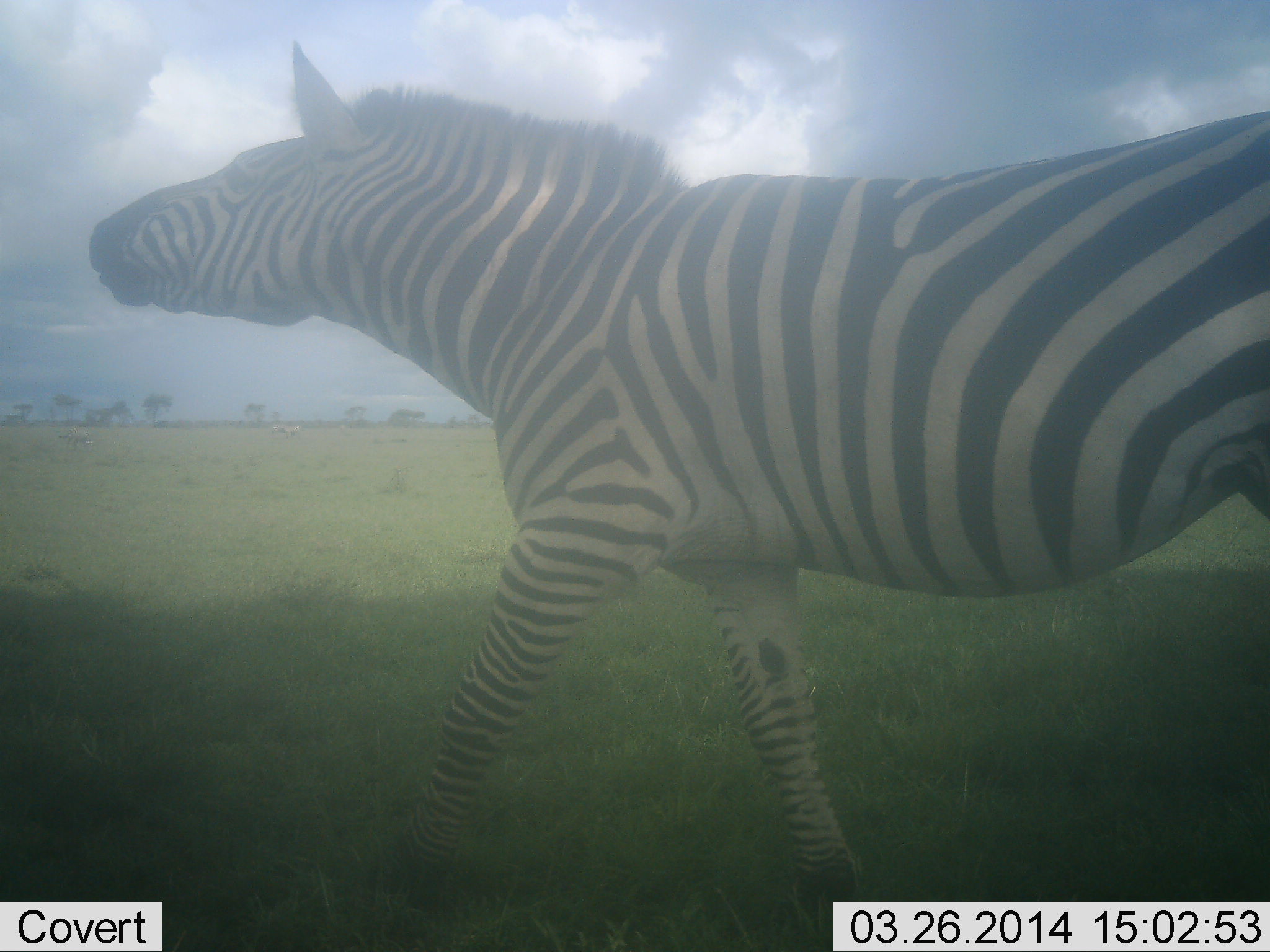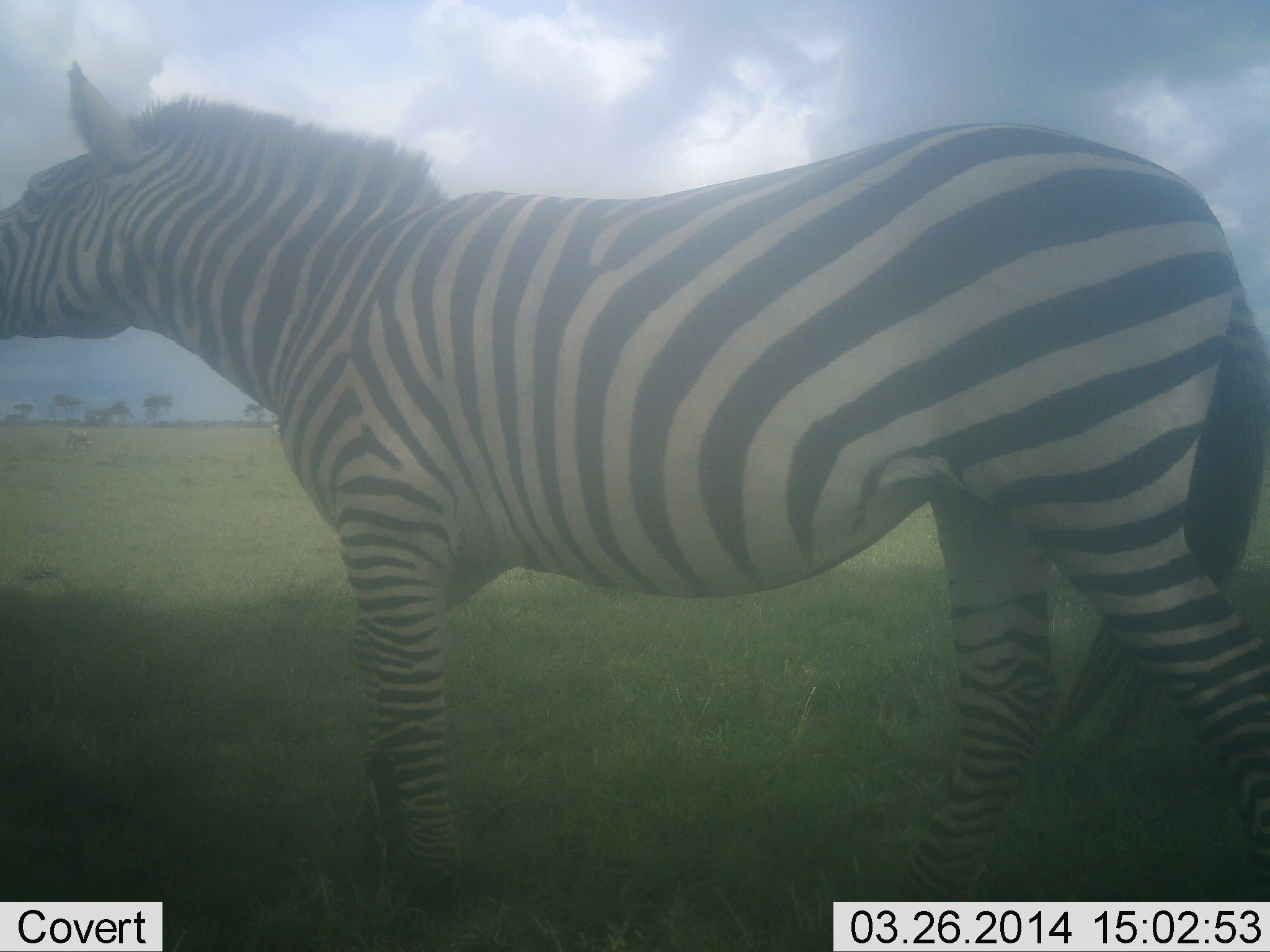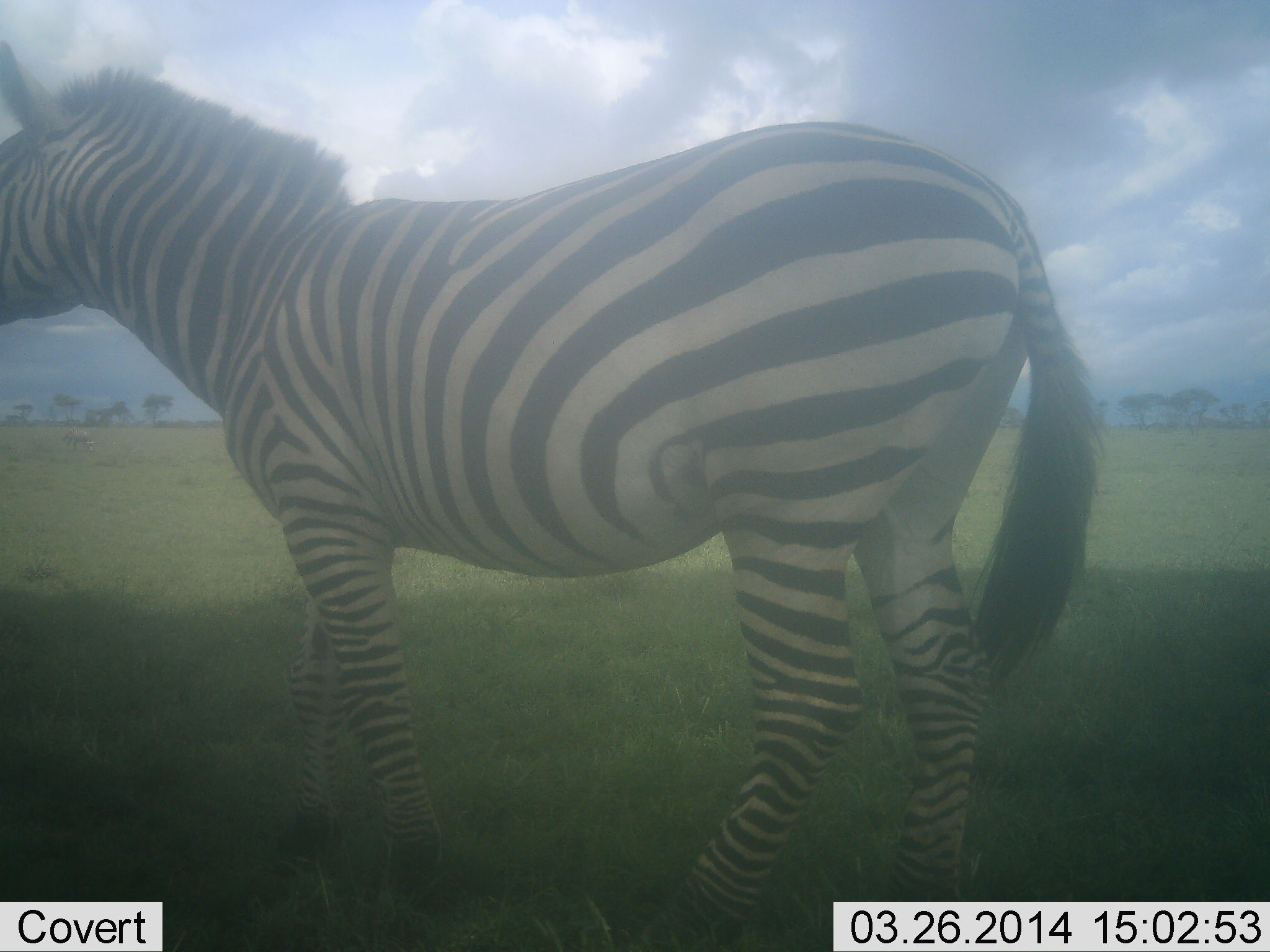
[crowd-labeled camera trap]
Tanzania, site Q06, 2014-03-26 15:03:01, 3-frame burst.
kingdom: Animalia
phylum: Chordata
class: Mammalia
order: Perissodactyla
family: Equidae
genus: Equus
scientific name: Equus quagga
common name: plains zebra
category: zebra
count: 1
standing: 20%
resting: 0%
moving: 80%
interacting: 10%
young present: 0%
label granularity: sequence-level